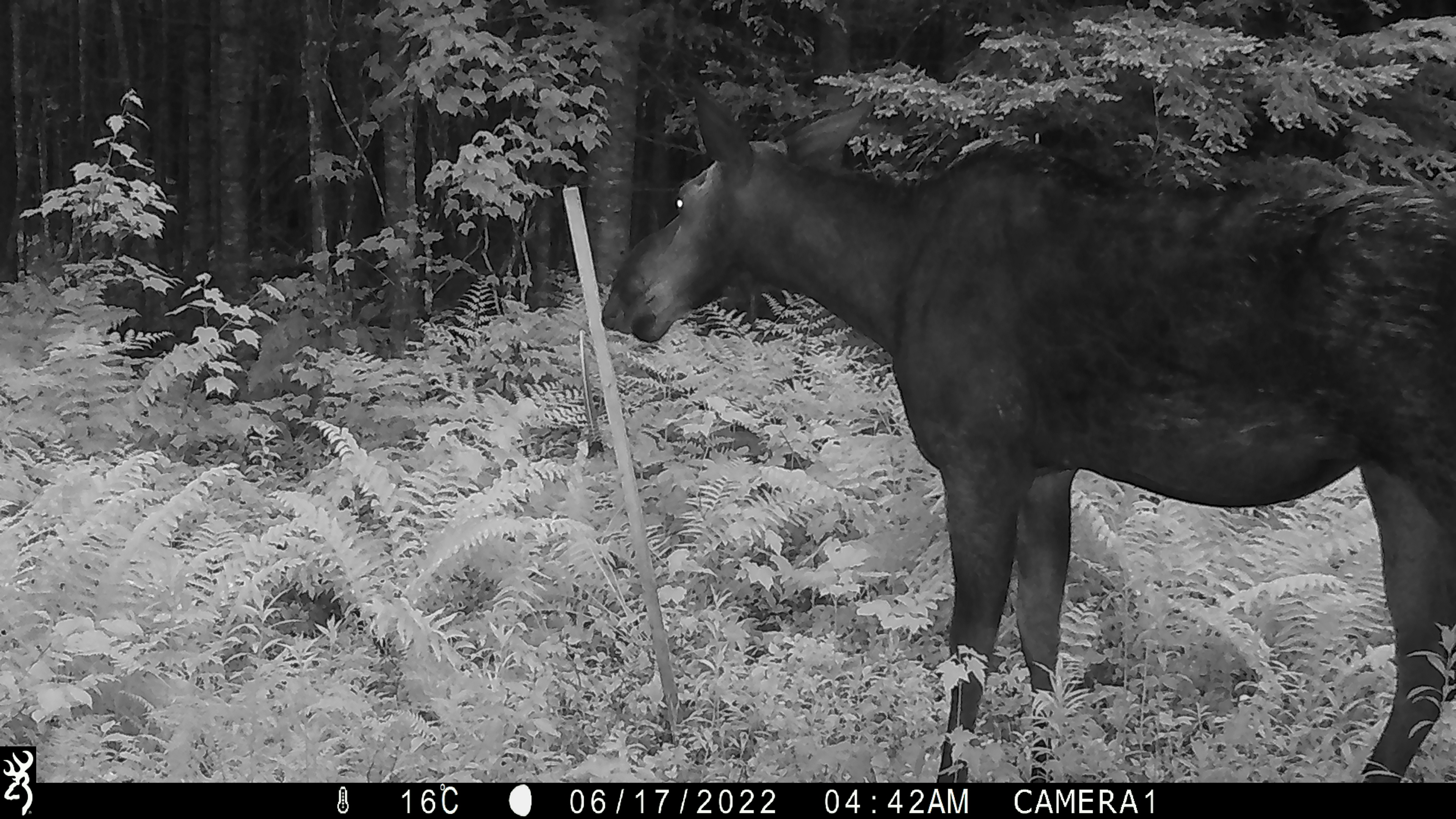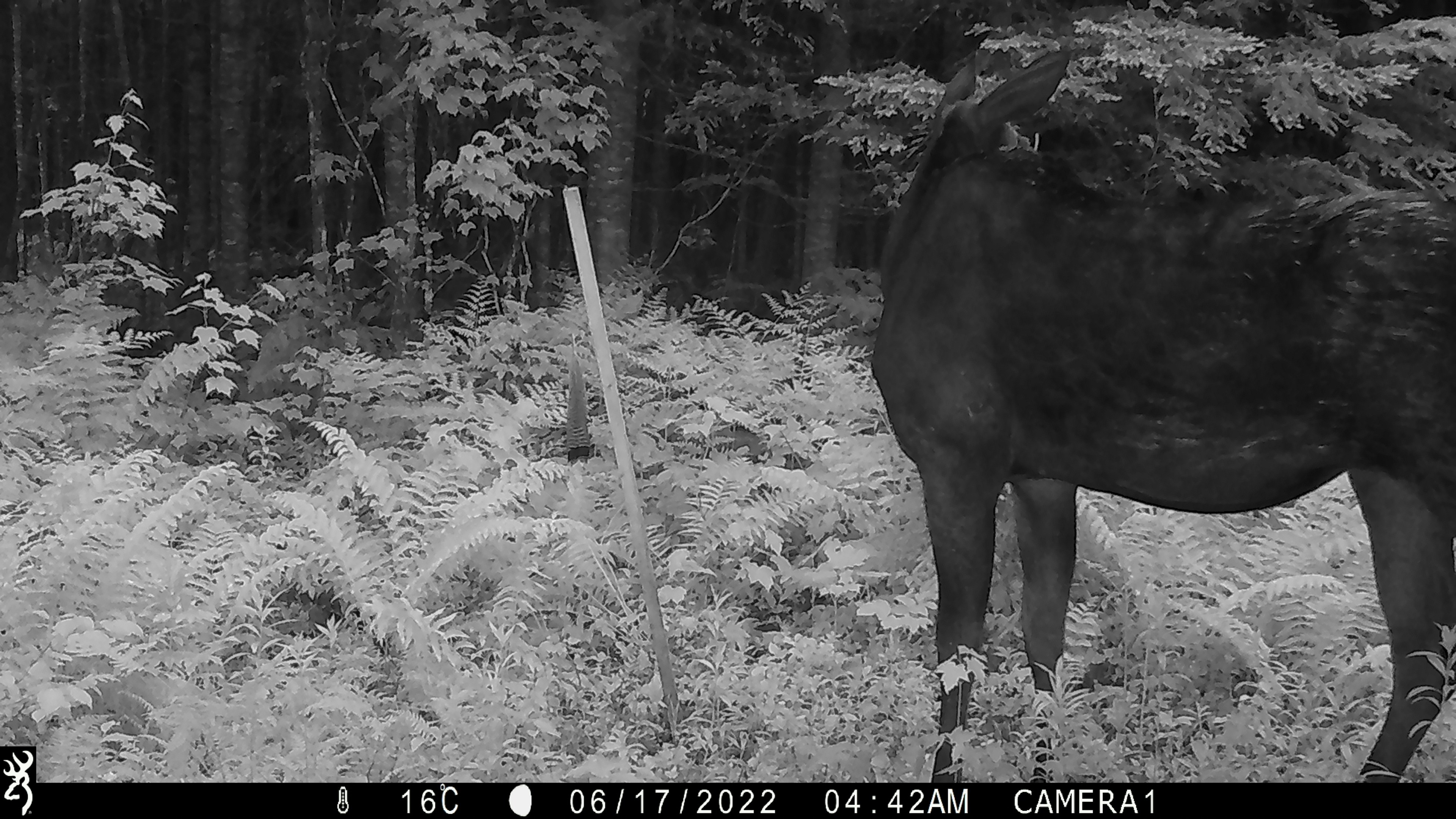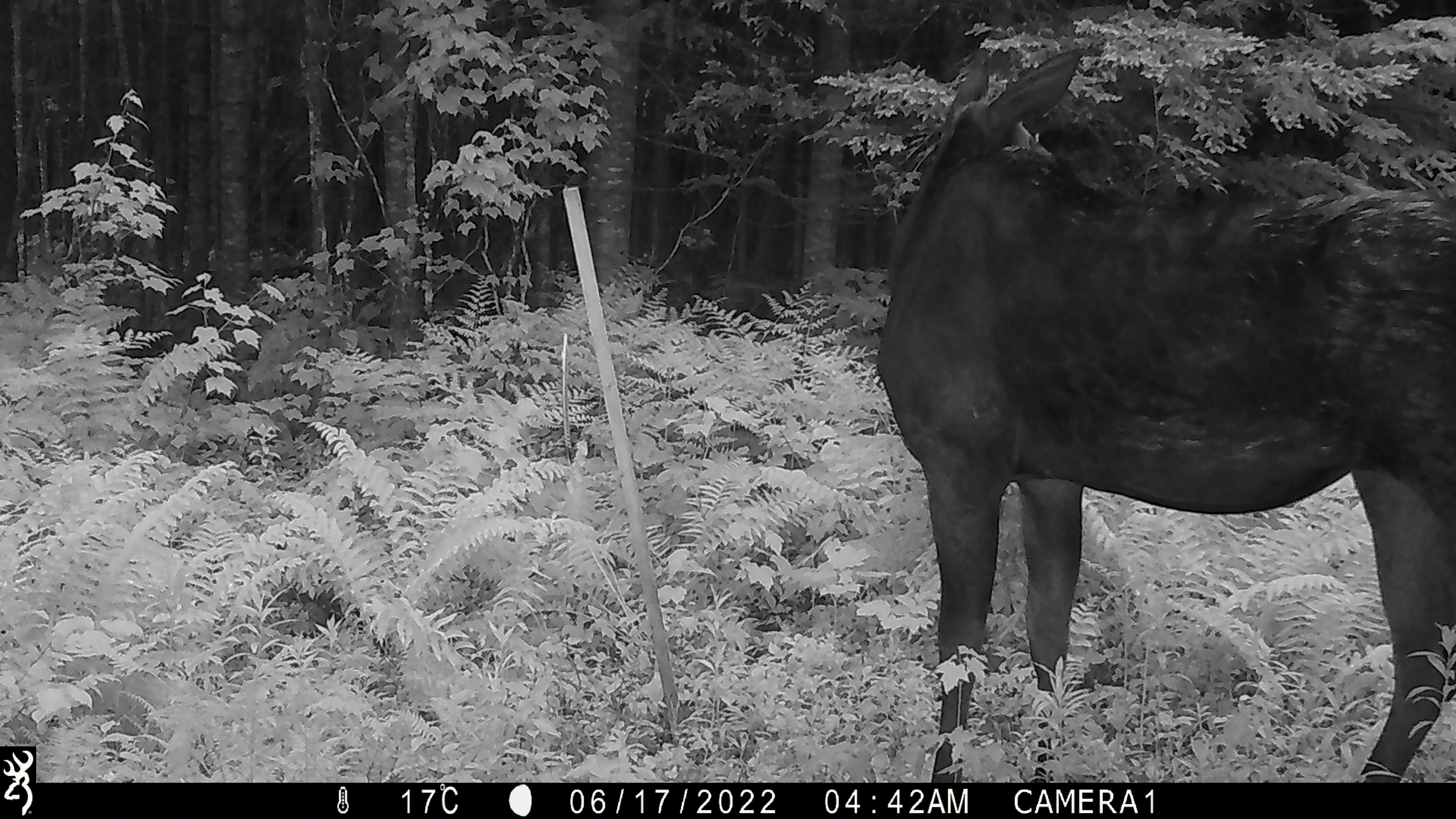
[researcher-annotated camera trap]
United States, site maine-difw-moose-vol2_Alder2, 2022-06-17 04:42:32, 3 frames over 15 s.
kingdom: Animalia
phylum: Chordata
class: Mammalia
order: Artiodactyla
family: Cervidae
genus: Alces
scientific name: Alces alces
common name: moose